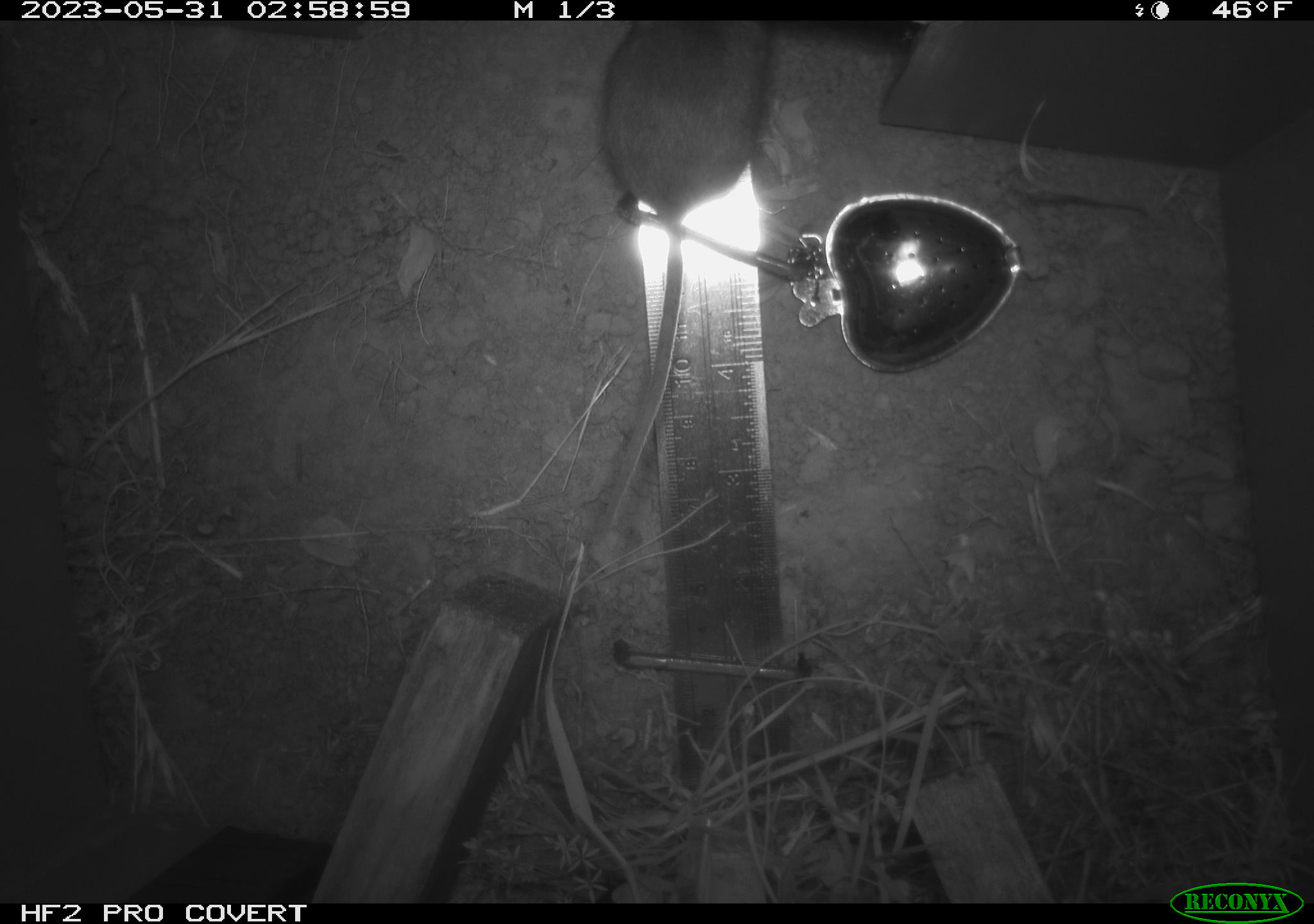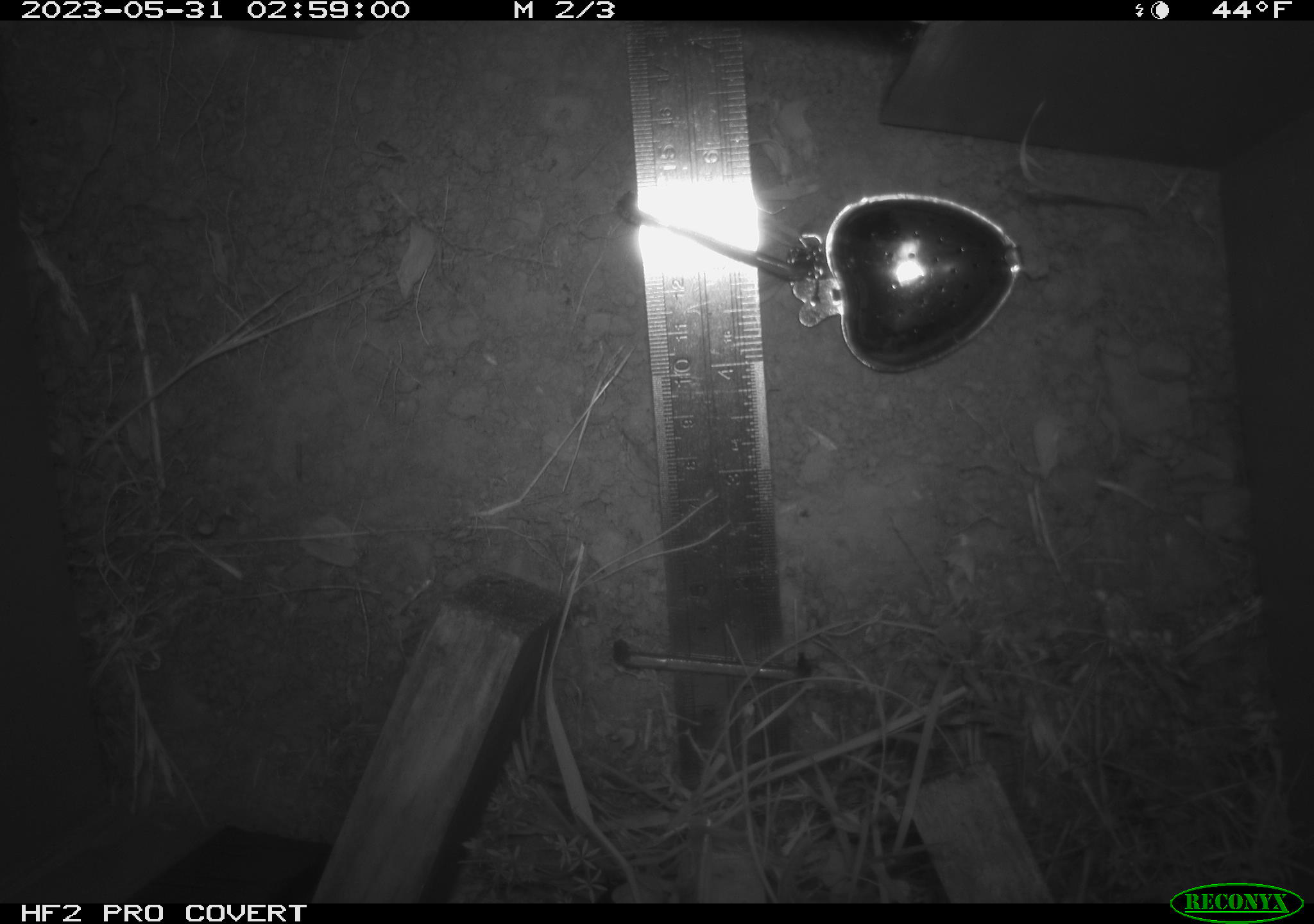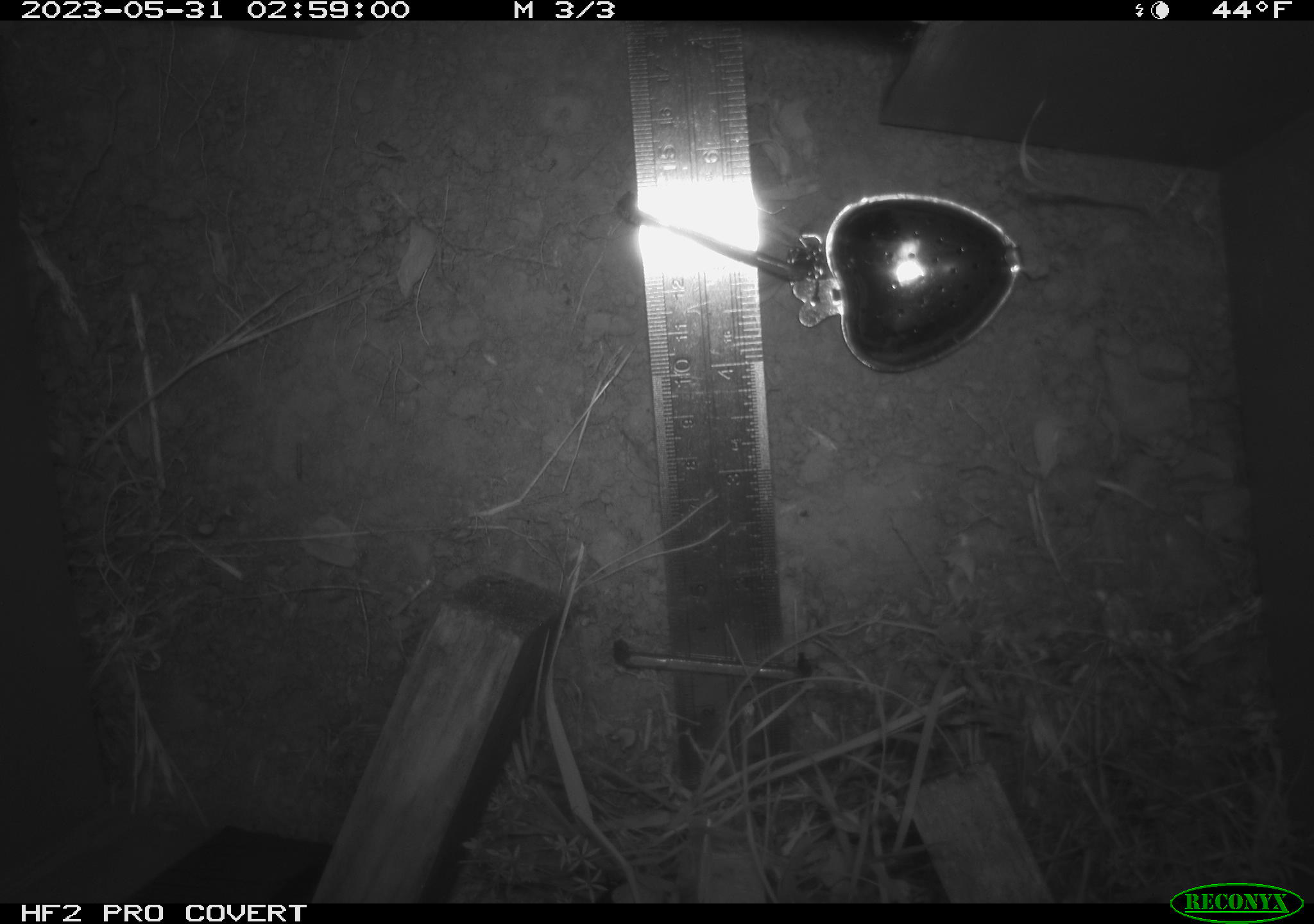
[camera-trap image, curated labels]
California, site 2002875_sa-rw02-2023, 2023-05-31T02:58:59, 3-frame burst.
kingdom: Animalia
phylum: Chordata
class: Mammalia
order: Rodentia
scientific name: Rodentia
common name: mouse species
Mouse species (Rodentia).